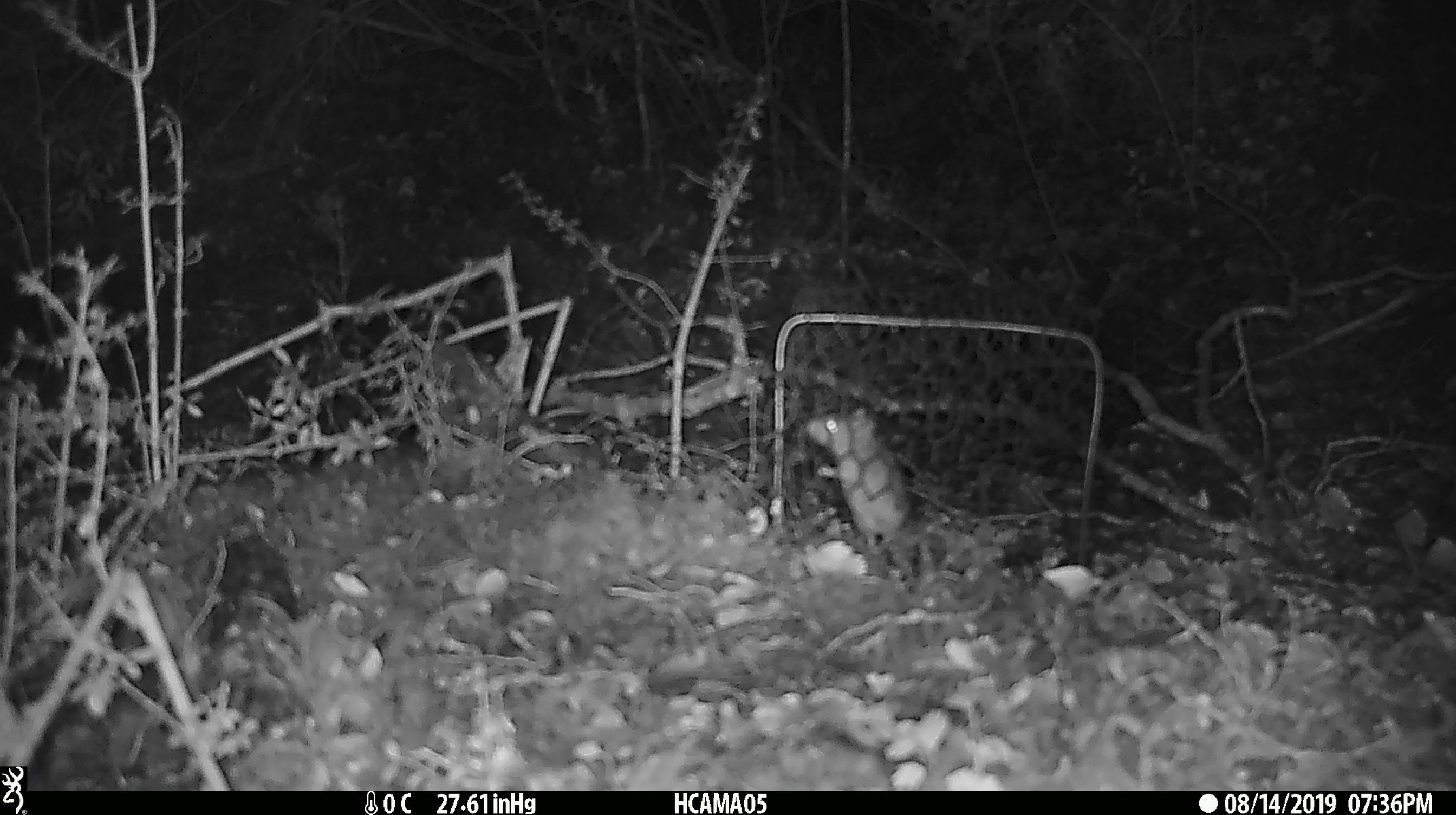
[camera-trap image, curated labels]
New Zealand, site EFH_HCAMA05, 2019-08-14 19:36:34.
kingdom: Animalia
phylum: Chordata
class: Mammalia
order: Rodentia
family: Muridae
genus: Mus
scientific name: Mus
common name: mouse